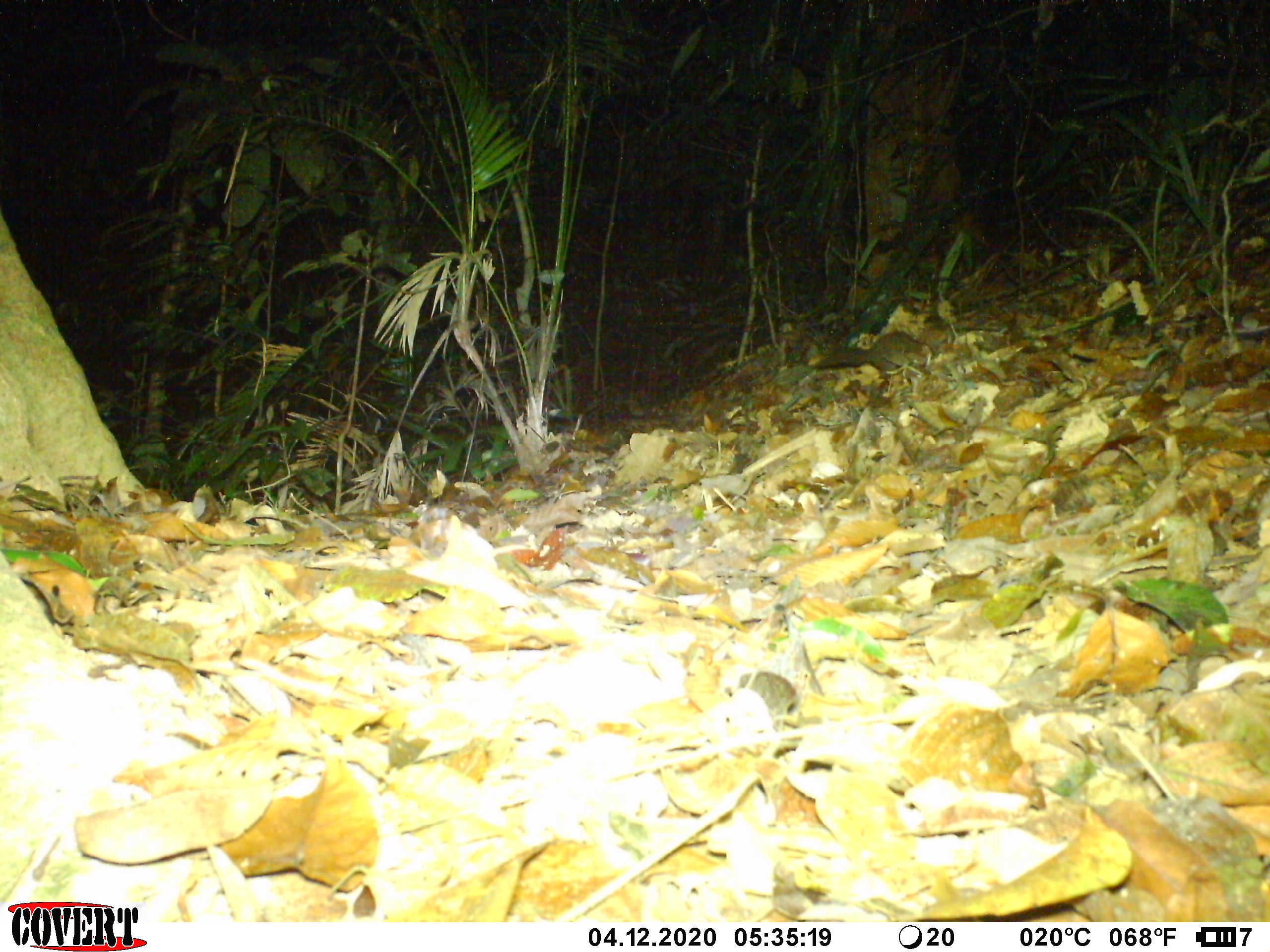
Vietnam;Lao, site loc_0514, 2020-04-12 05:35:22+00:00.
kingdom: Animalia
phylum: Chordata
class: Mammalia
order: Carnivora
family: Mustelidae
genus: Melogale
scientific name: Melogale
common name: ferret badger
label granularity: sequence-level